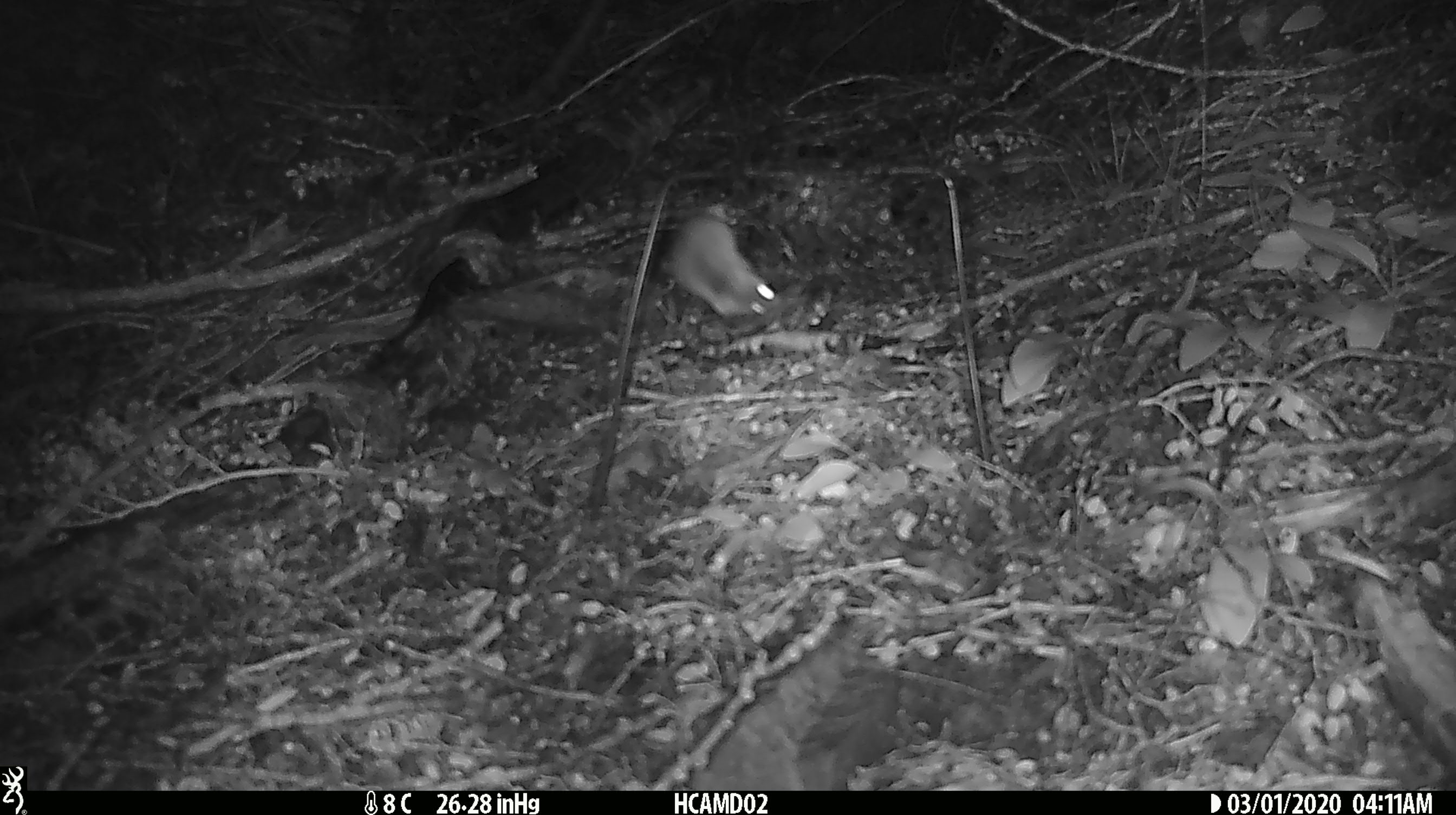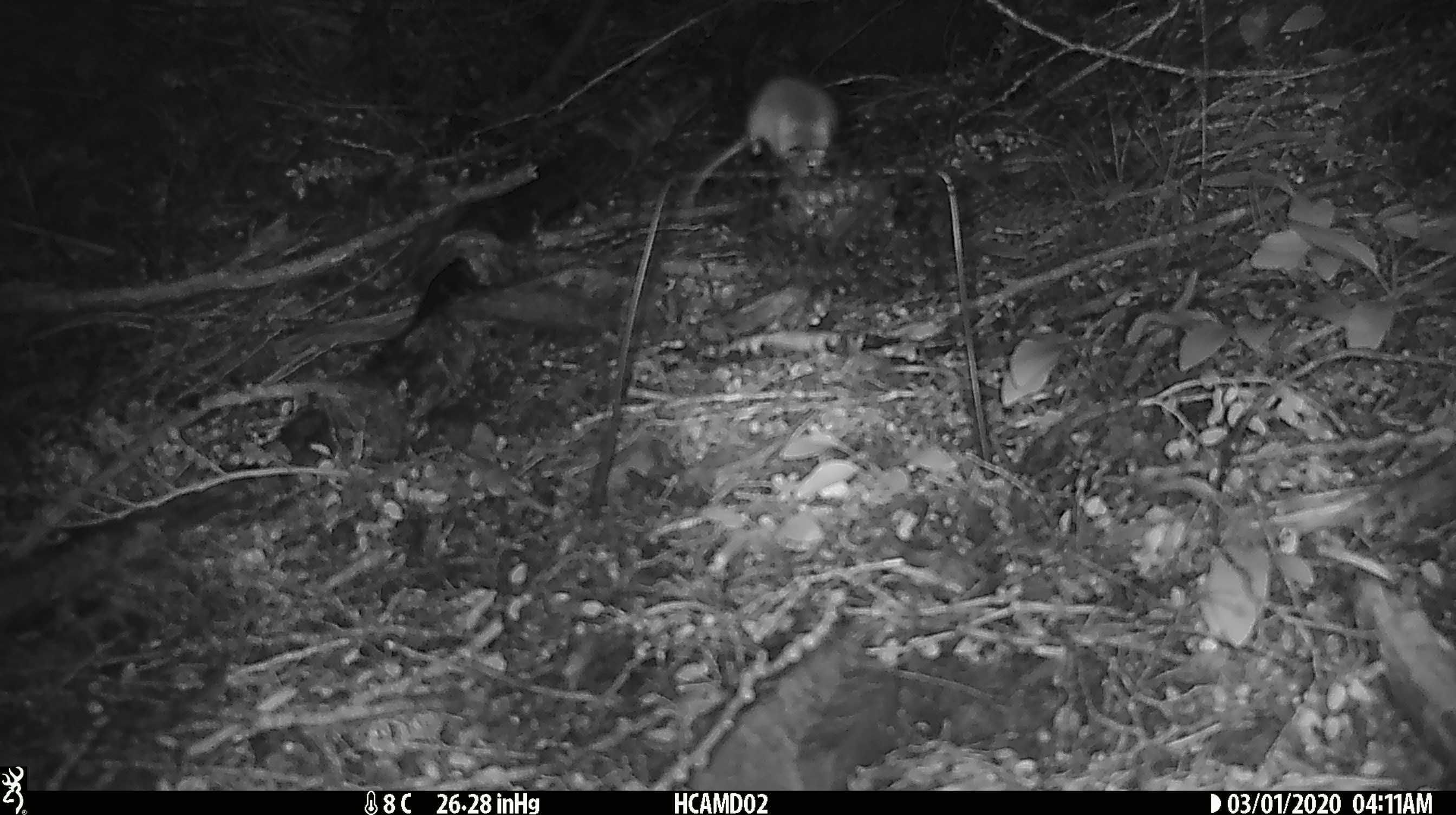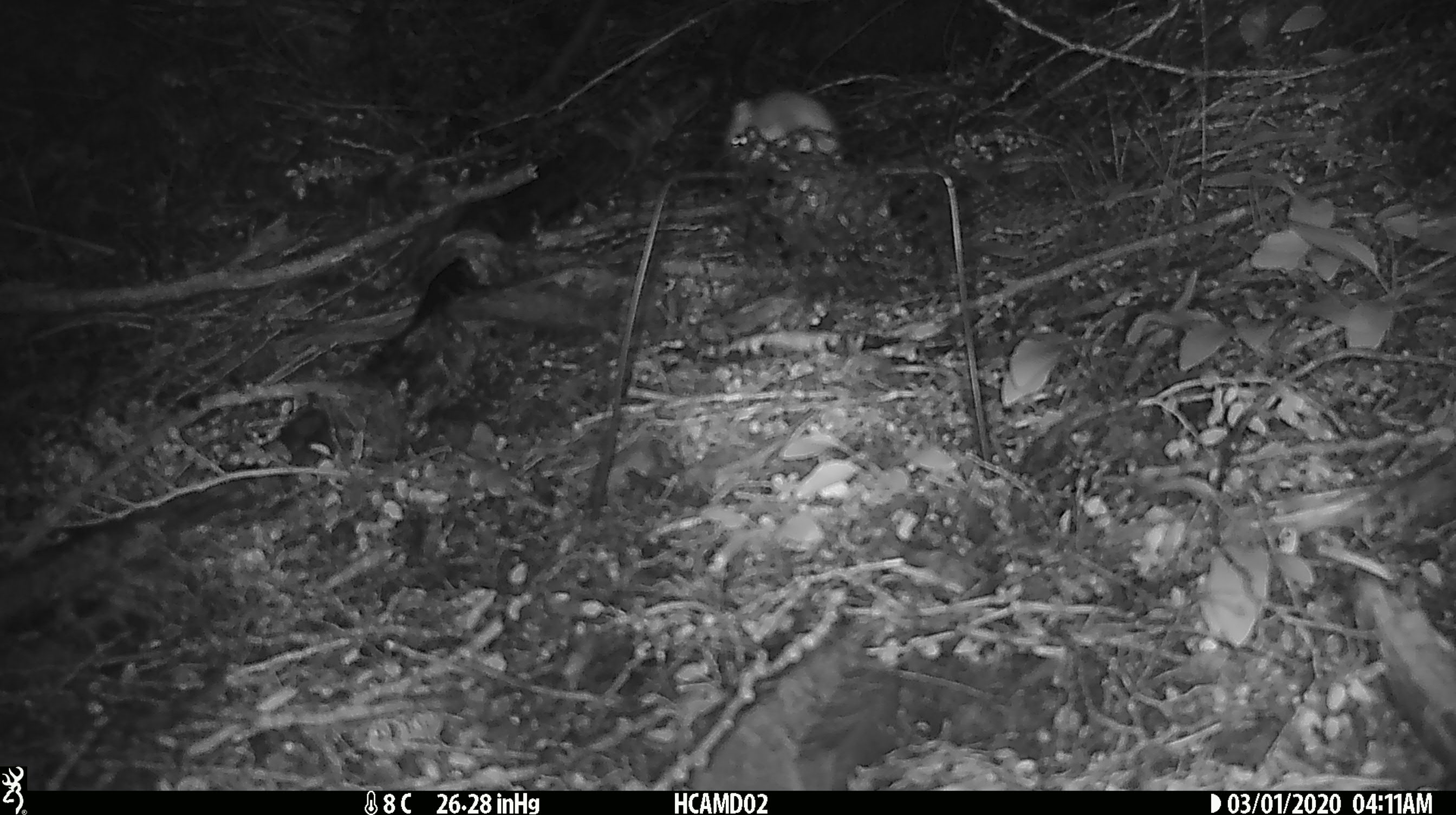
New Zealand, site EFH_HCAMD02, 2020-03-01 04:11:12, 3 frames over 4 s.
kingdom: Animalia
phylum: Chordata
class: Mammalia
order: Rodentia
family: Muridae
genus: Mus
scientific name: Mus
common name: mouse